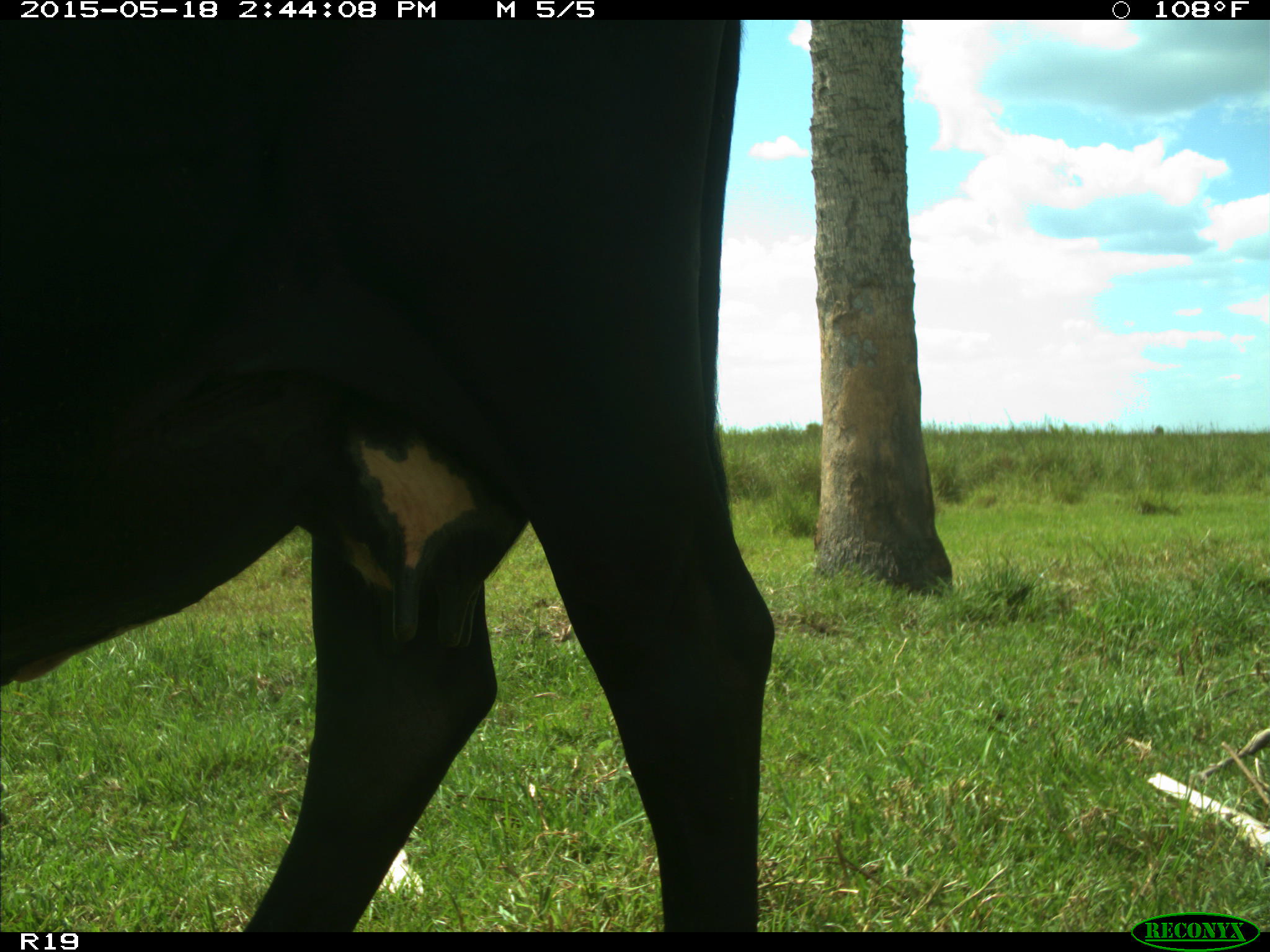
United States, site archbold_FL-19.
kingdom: Animalia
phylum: Chordata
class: Mammalia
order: Artiodactyla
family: Bovidae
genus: Bos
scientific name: Bos taurus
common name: domestic cow